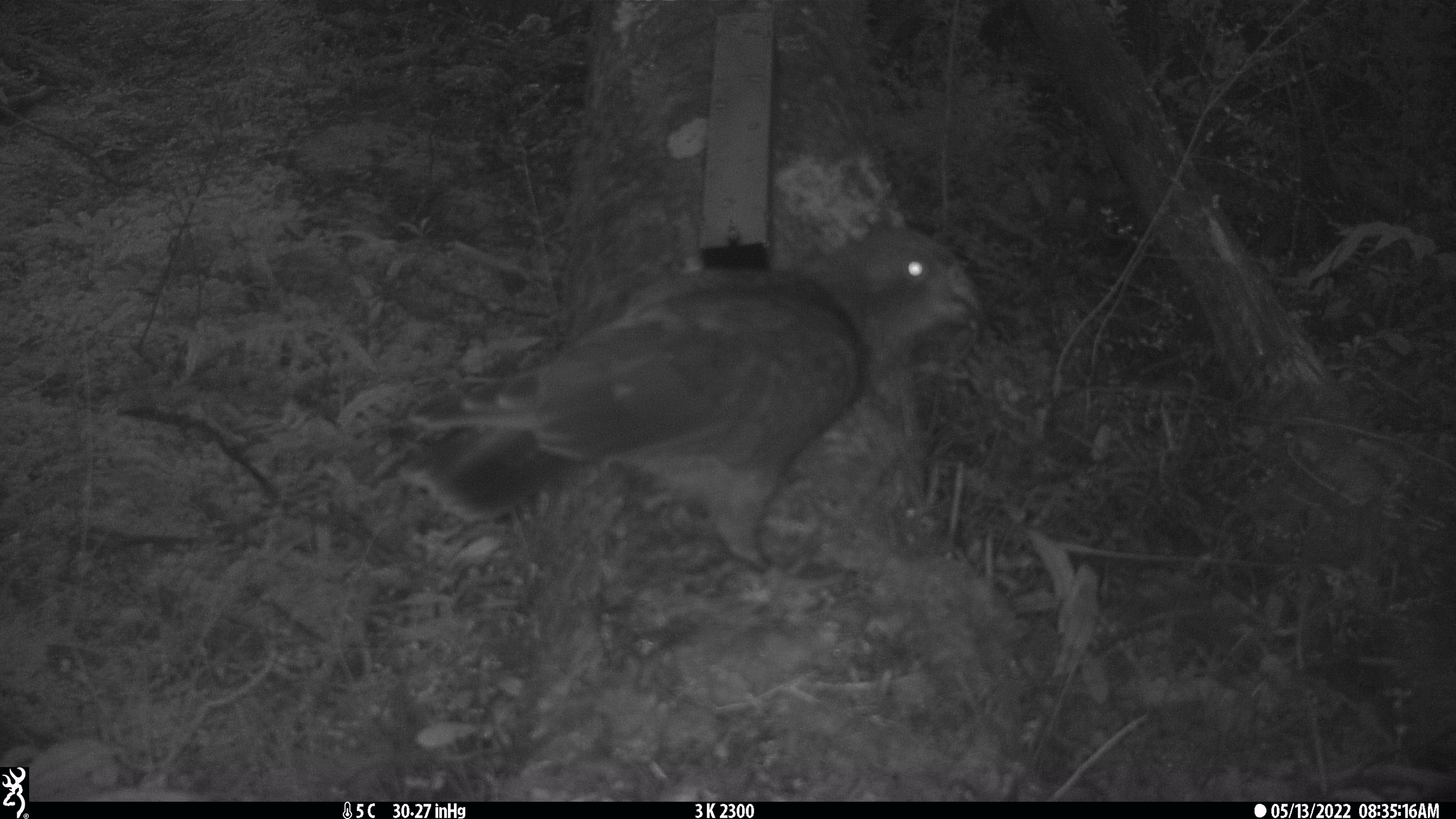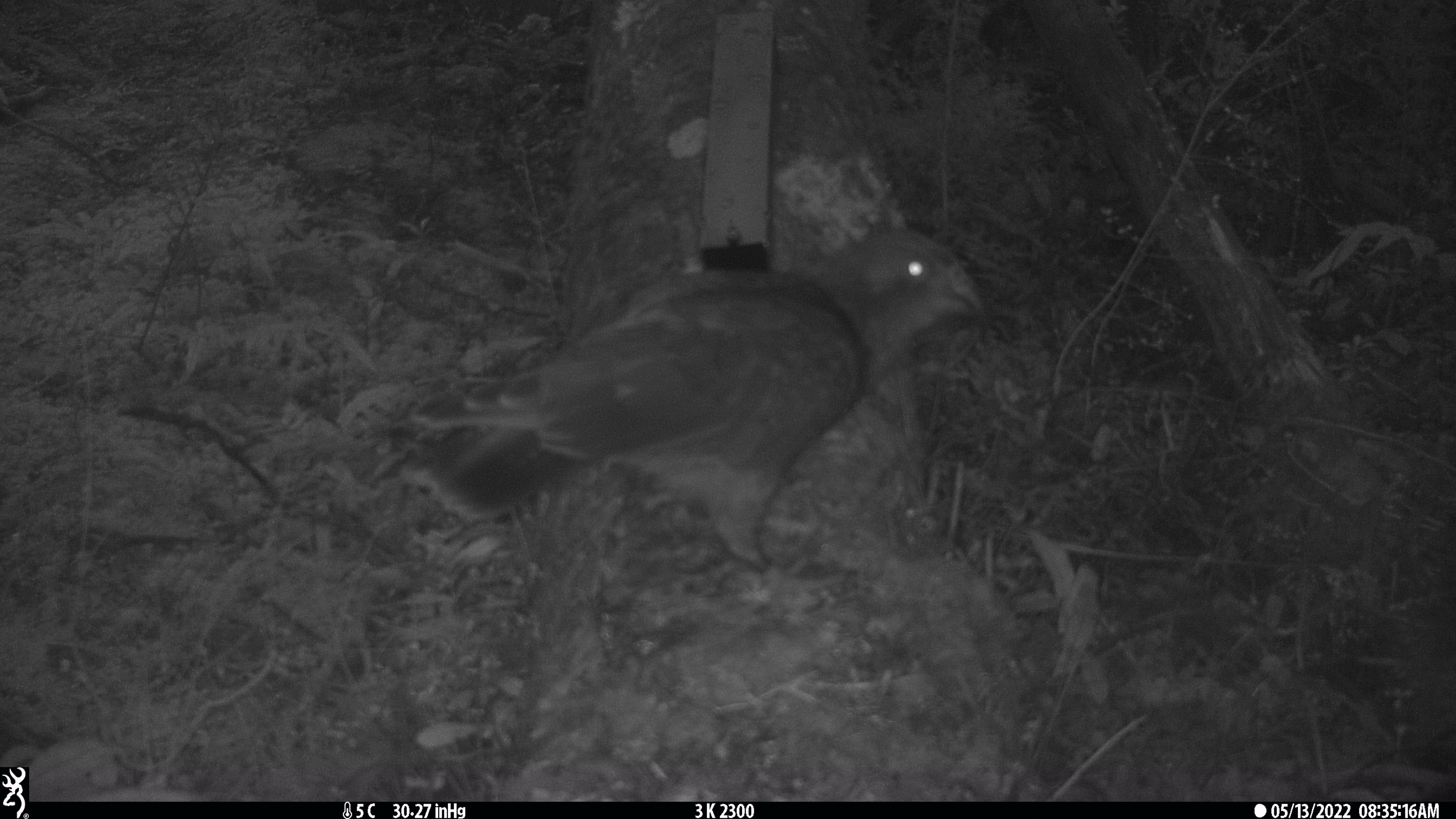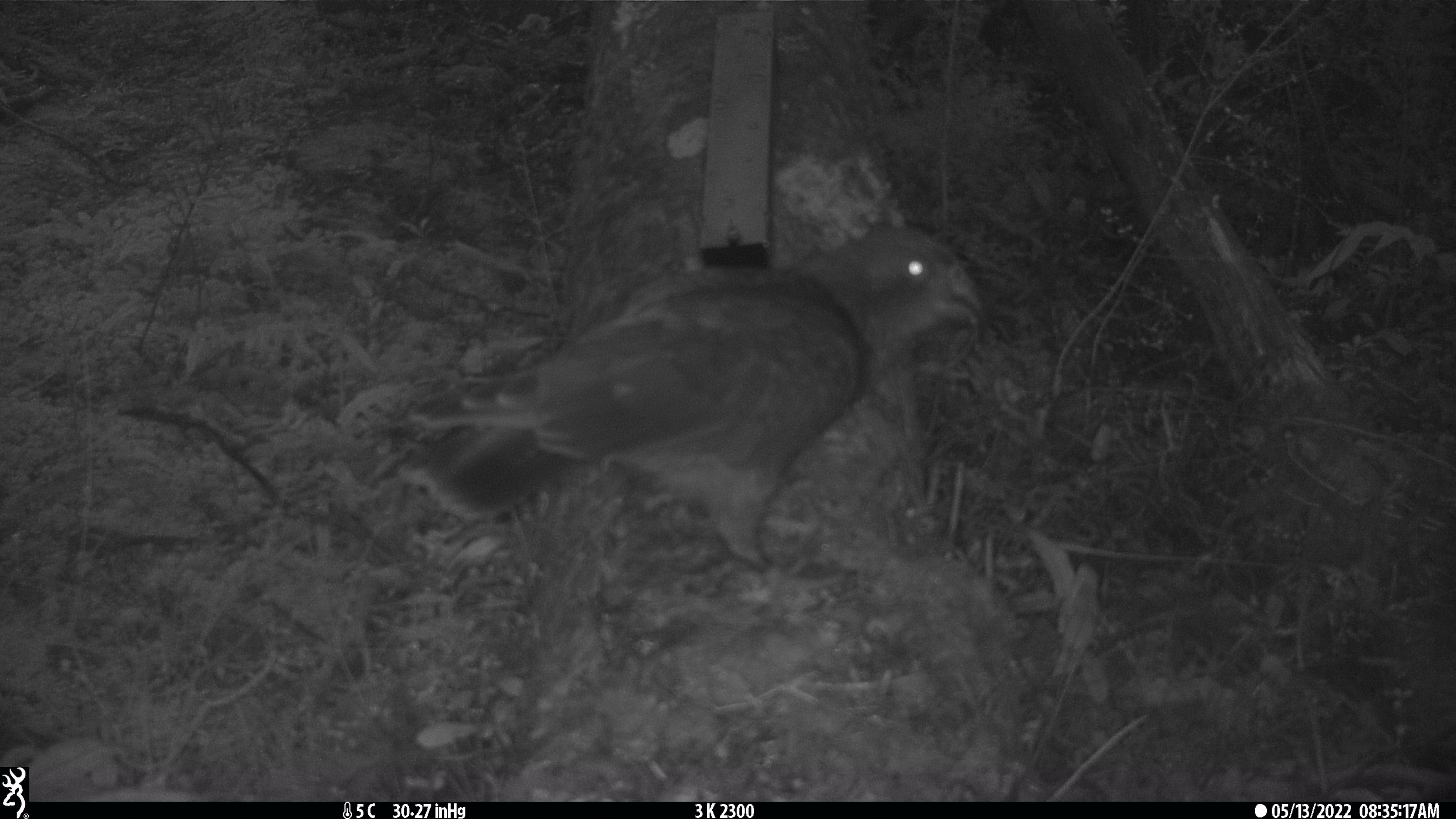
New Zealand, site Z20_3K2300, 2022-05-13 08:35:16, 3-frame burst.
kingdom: Animalia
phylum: Chordata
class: Aves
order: Psittaciformes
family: Strigopidae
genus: Nestor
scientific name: Nestor notabilis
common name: kea